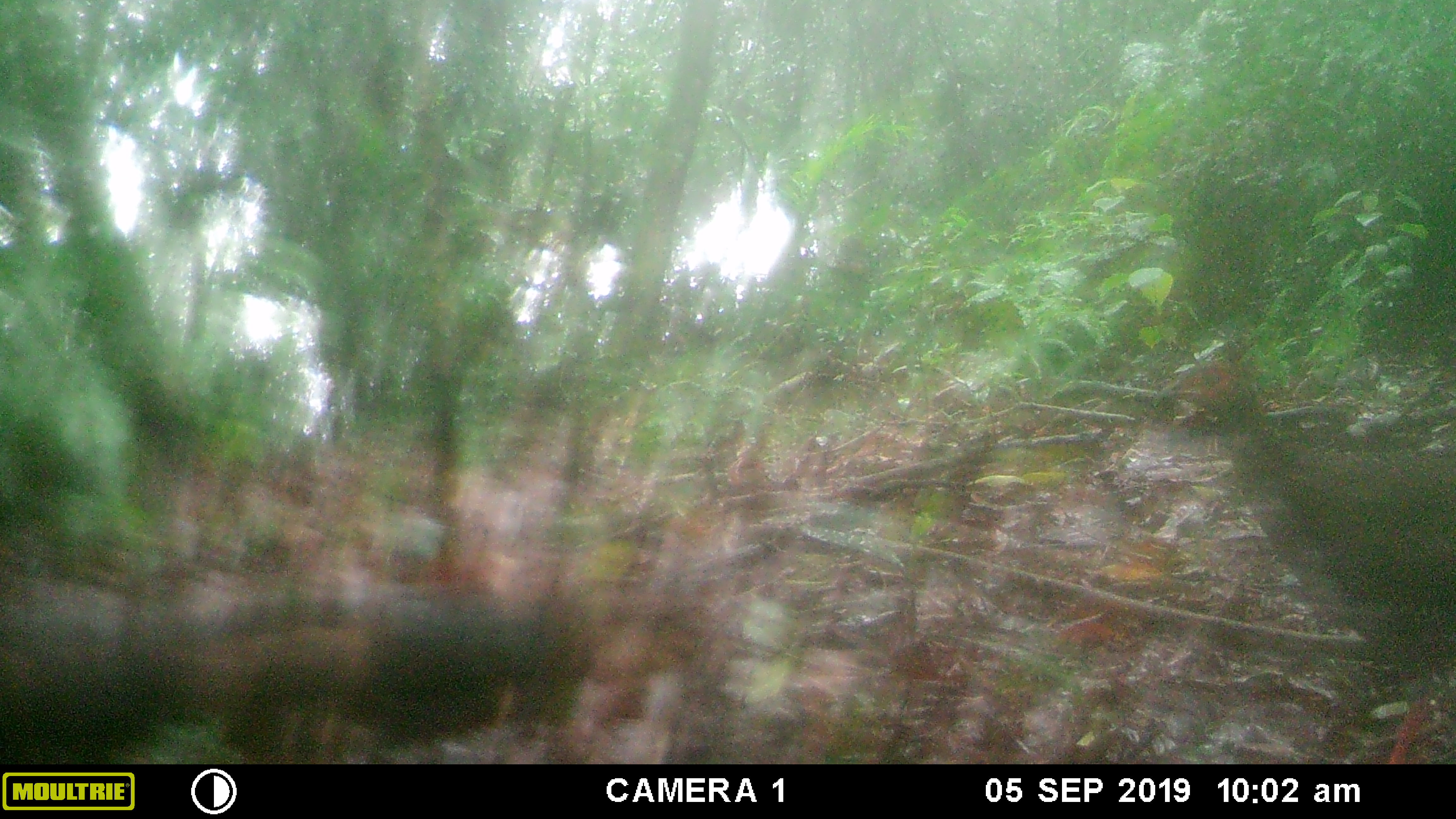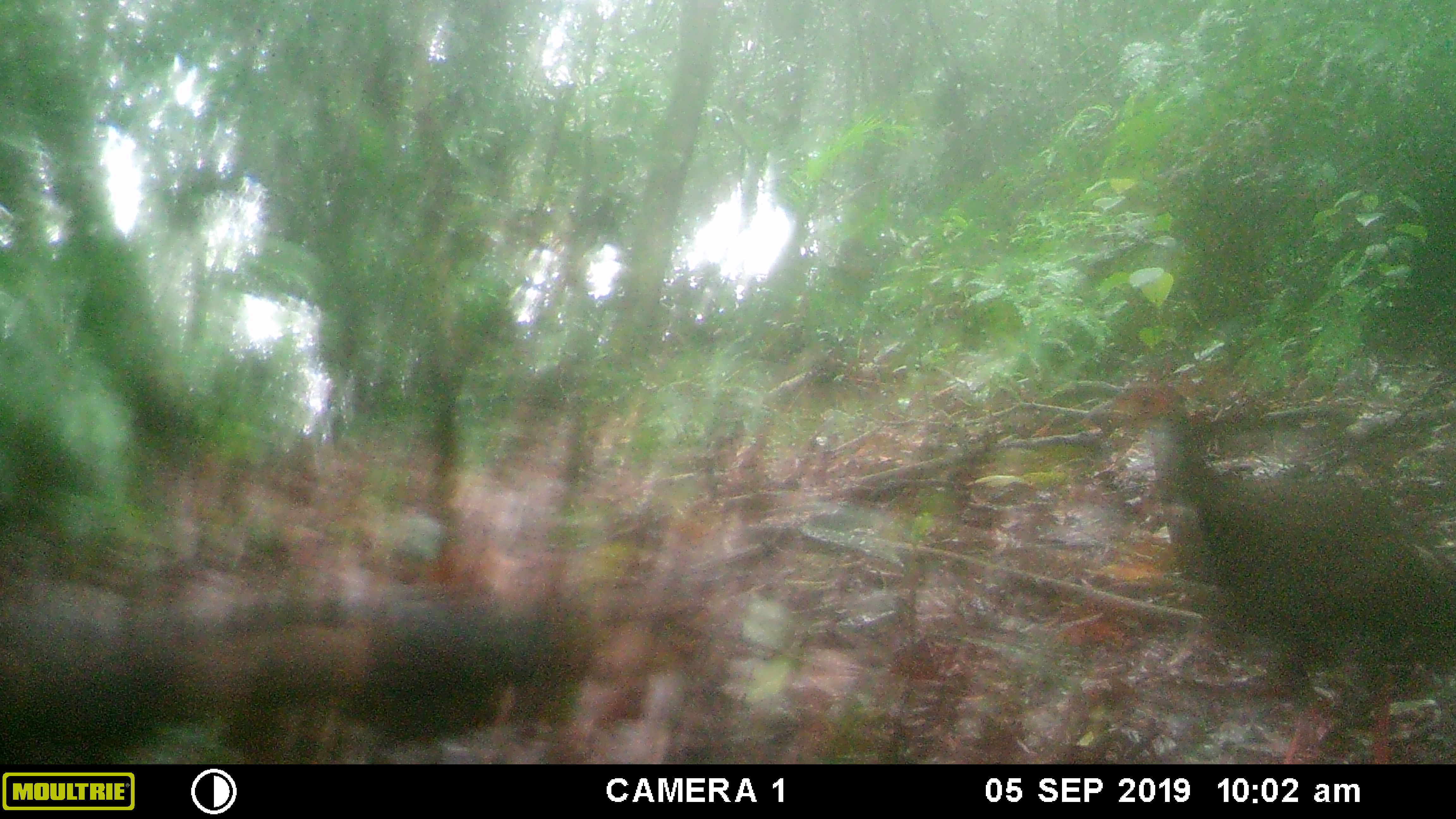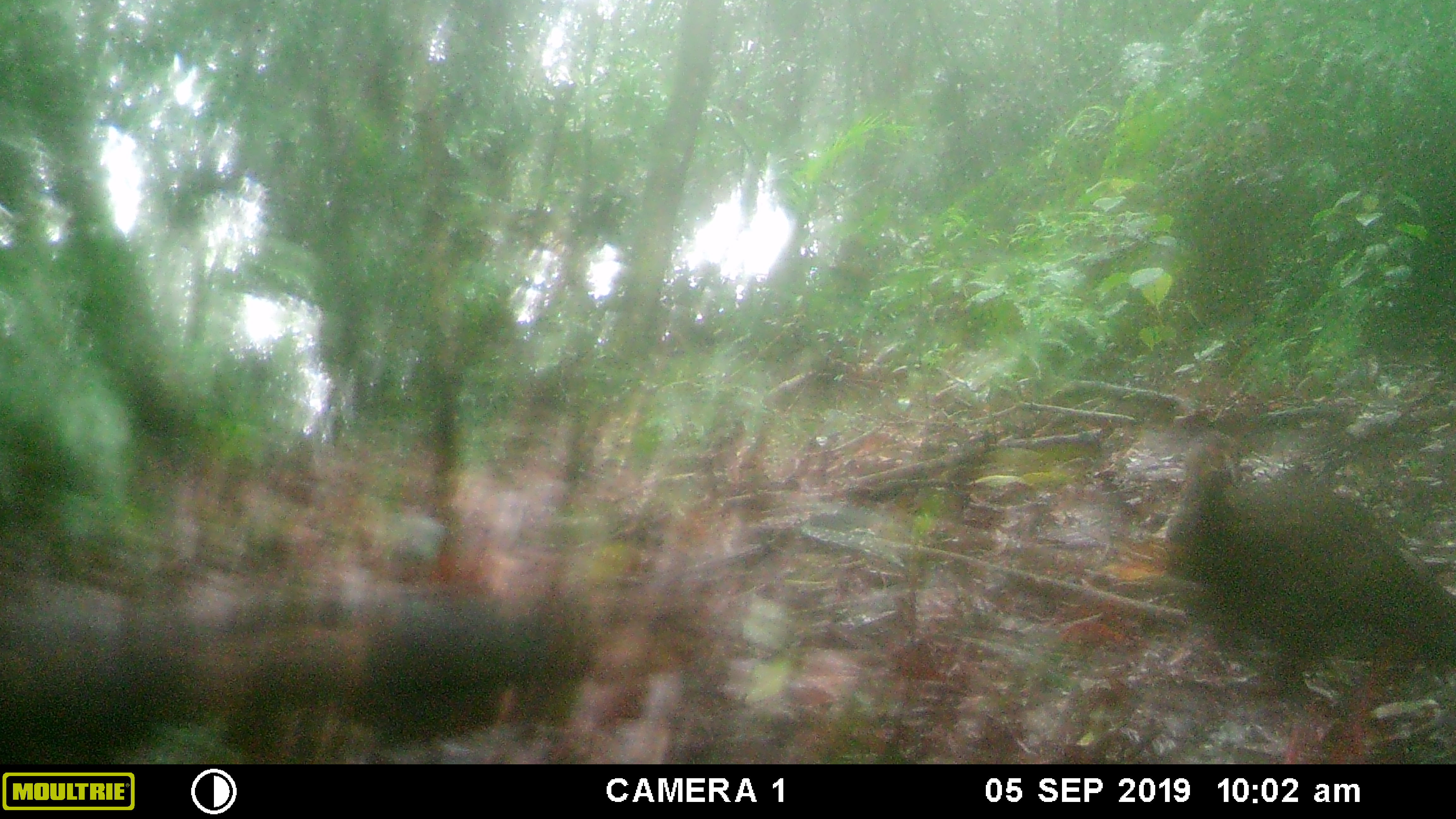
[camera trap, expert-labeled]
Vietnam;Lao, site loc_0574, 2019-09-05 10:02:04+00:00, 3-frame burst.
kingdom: Animalia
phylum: Chordata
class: Aves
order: Galliformes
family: Phasianidae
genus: Lophura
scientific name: Lophura nycthemera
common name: silver pheasant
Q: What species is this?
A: Silver pheasant (Lophura nycthemera).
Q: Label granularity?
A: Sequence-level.